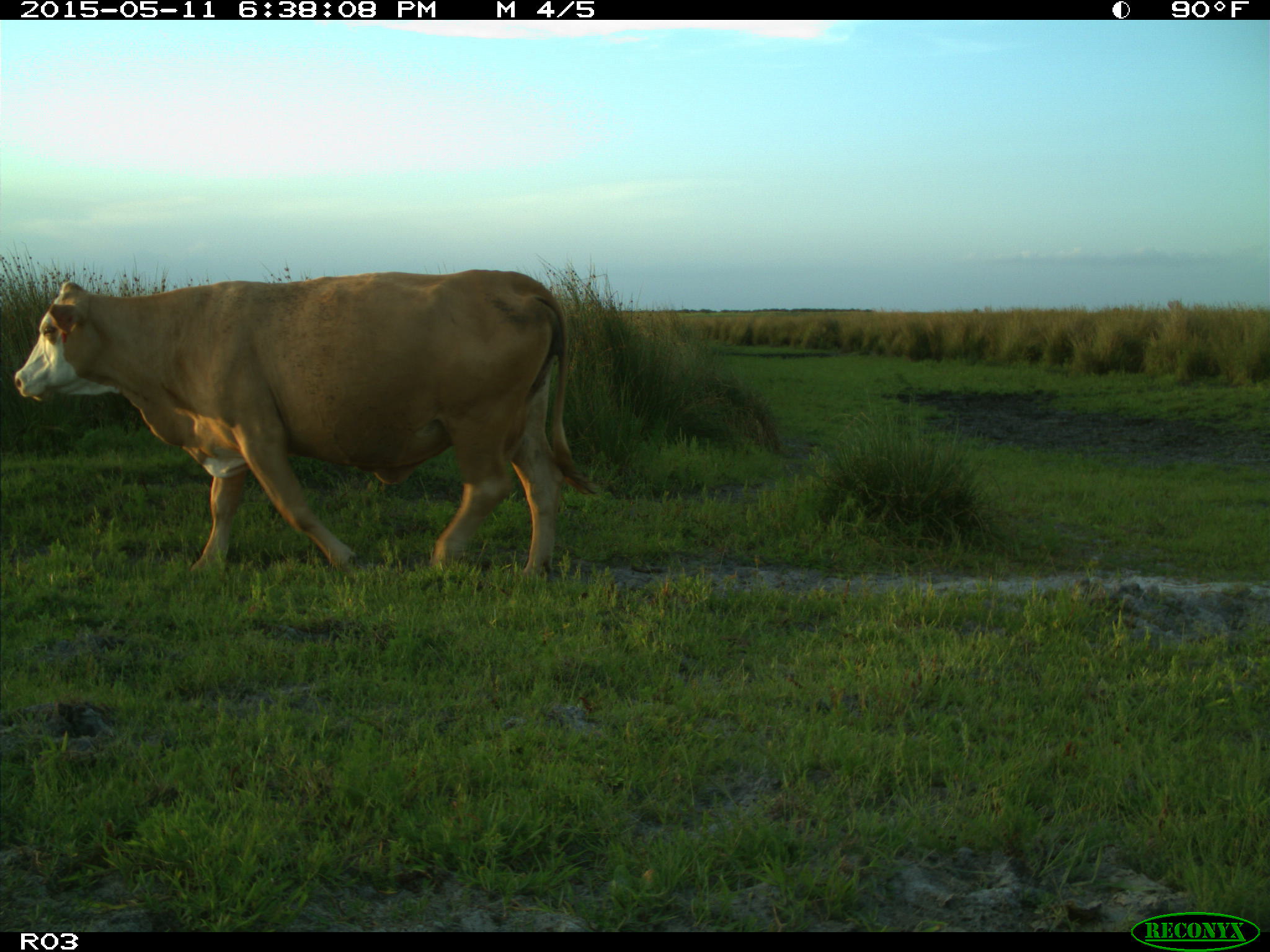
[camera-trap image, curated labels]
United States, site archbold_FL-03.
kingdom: Animalia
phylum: Chordata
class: Mammalia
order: Artiodactyla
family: Bovidae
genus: Bos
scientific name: Bos taurus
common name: domestic cow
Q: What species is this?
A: Bos taurus (domestic cow).